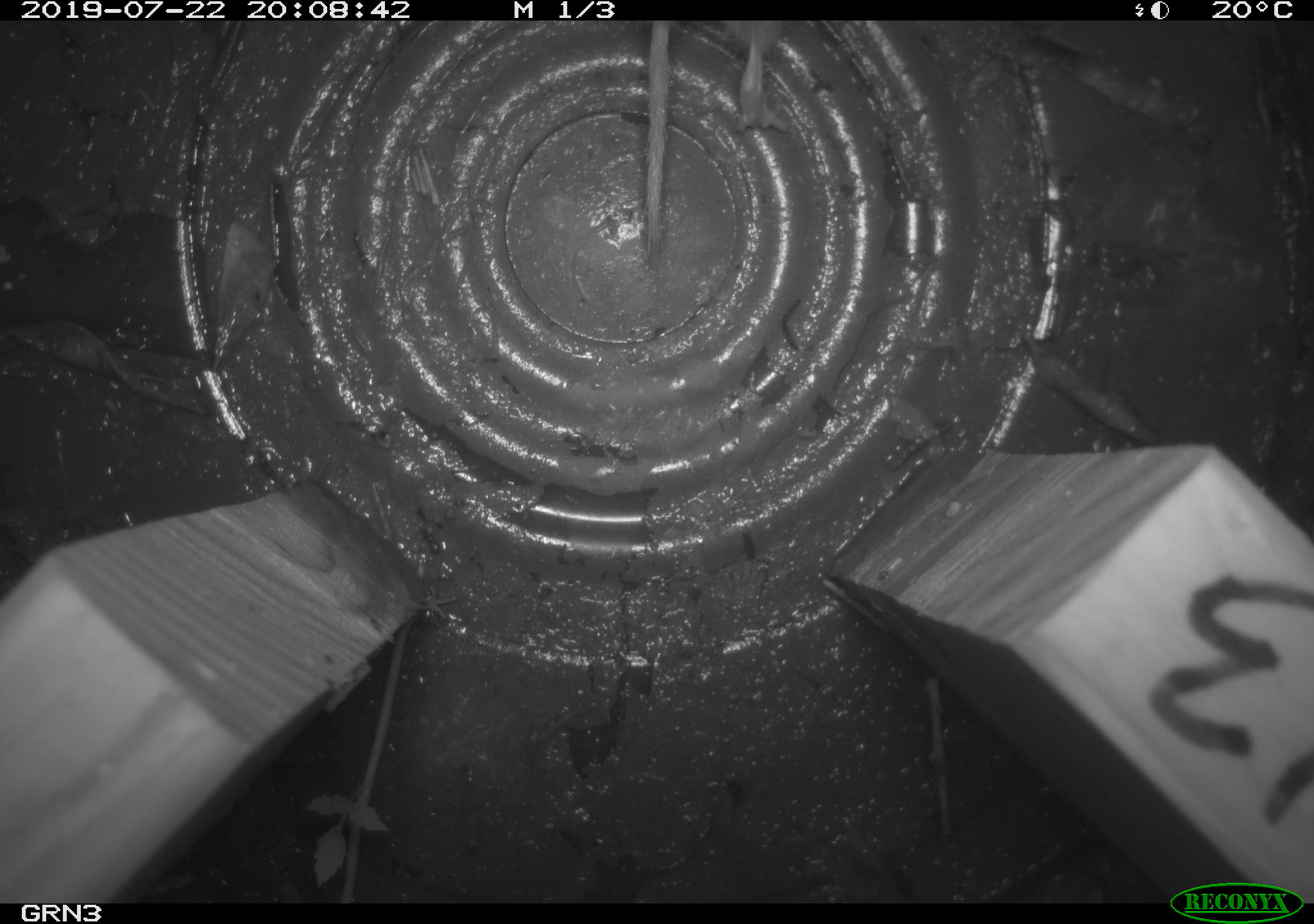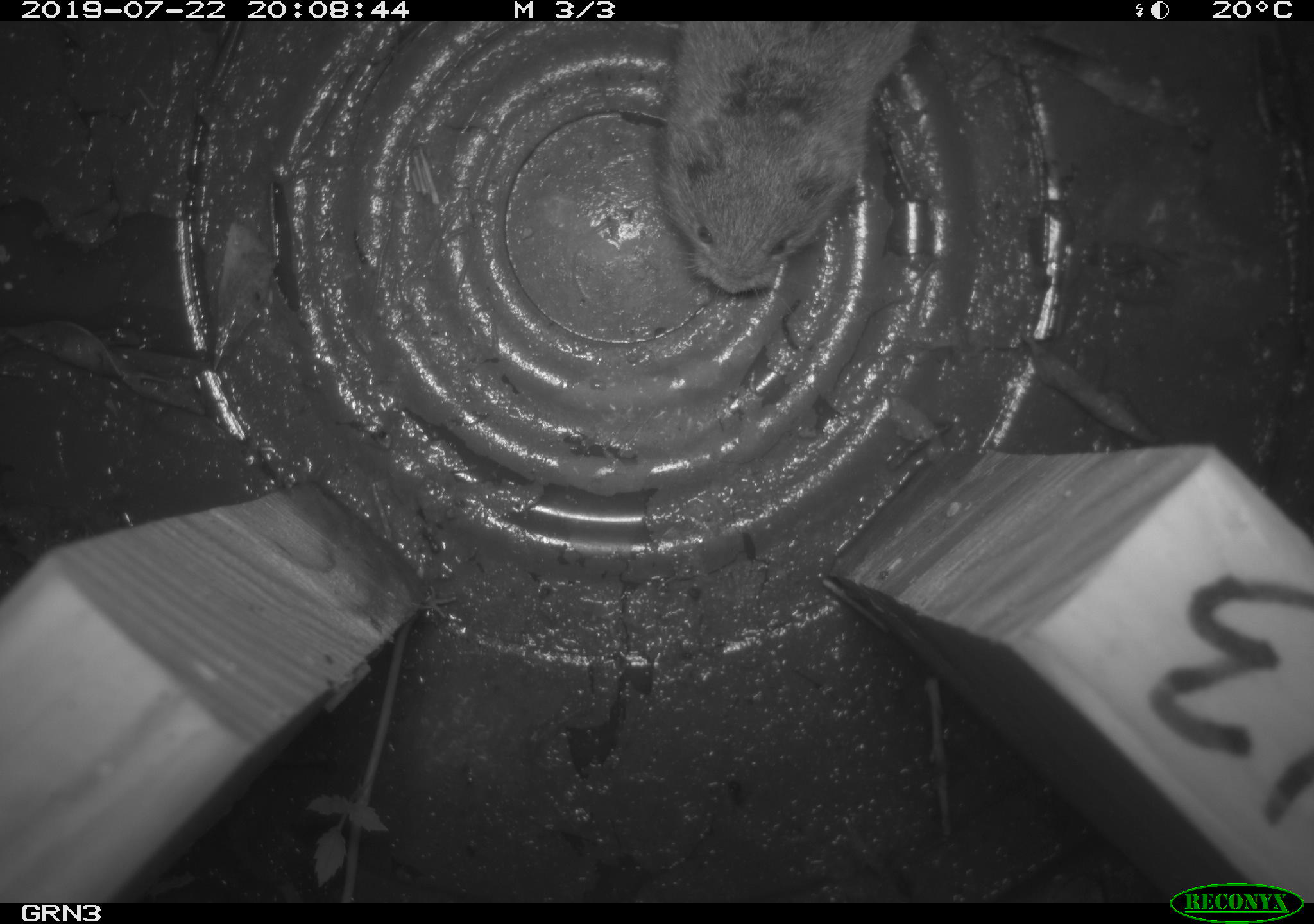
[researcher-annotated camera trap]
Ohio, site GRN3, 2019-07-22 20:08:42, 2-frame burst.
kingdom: Animalia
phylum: Chordata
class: Mammalia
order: Rodentia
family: Cricetidae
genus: Microtus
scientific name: Microtus pennsylvanicus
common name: meadow vole